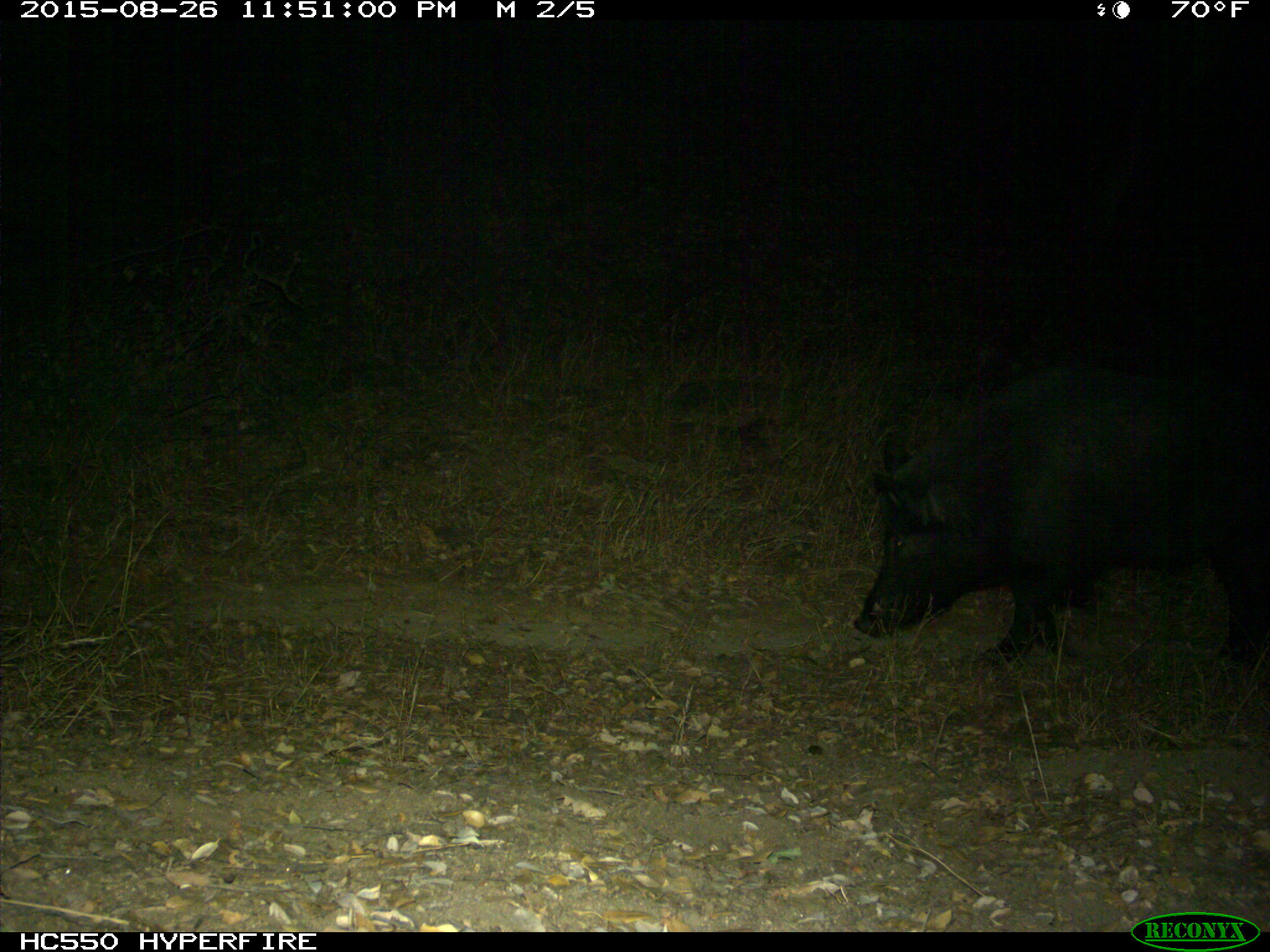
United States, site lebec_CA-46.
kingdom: Animalia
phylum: Chordata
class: Mammalia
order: Artiodactyla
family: Suidae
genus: Sus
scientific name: Sus scrofa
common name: wild boar